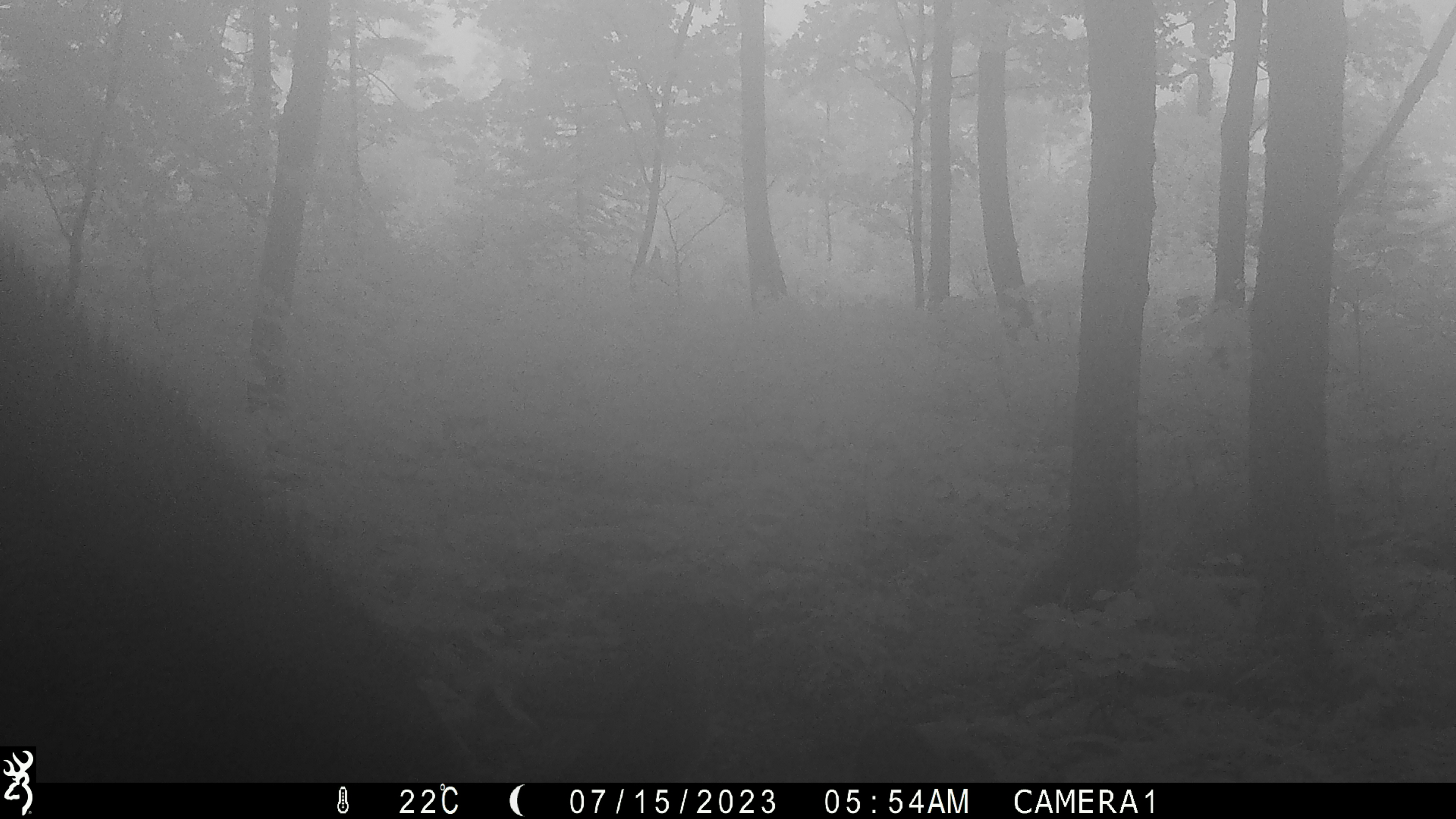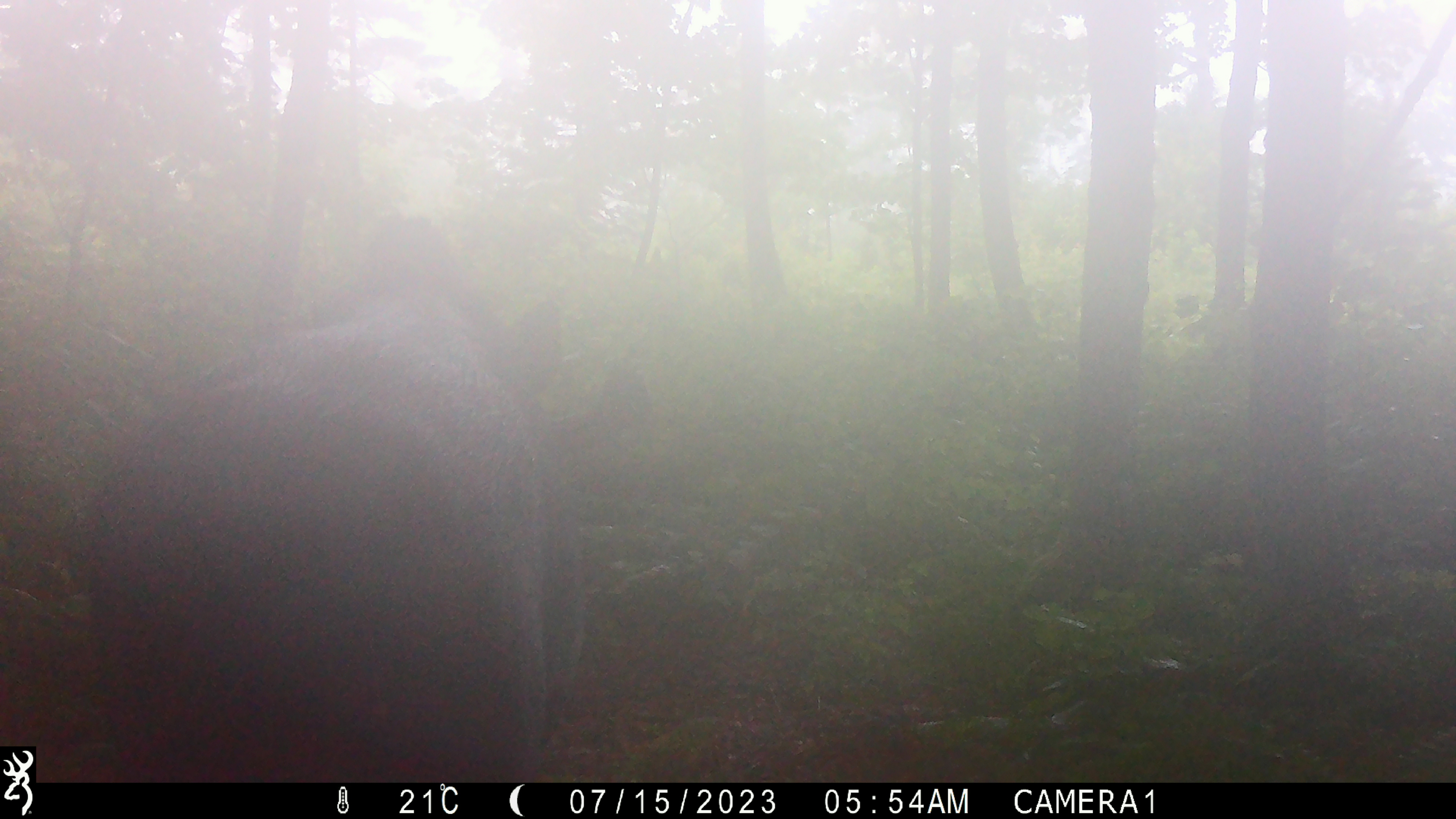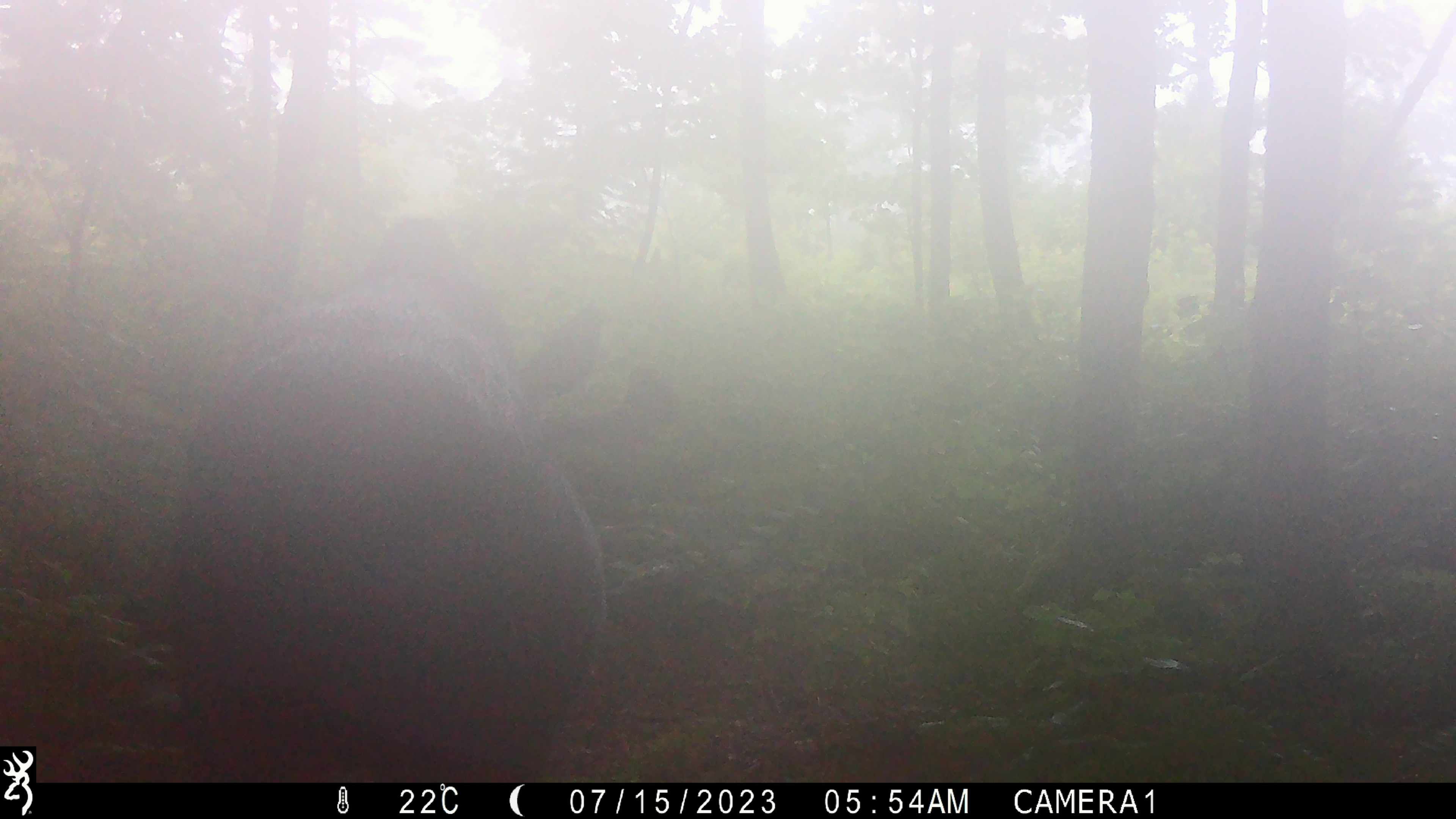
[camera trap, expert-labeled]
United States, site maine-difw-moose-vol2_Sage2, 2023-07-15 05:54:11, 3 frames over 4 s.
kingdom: Animalia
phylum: Chordata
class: Mammalia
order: Artiodactyla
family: Cervidae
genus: Alces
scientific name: Alces alces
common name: moose